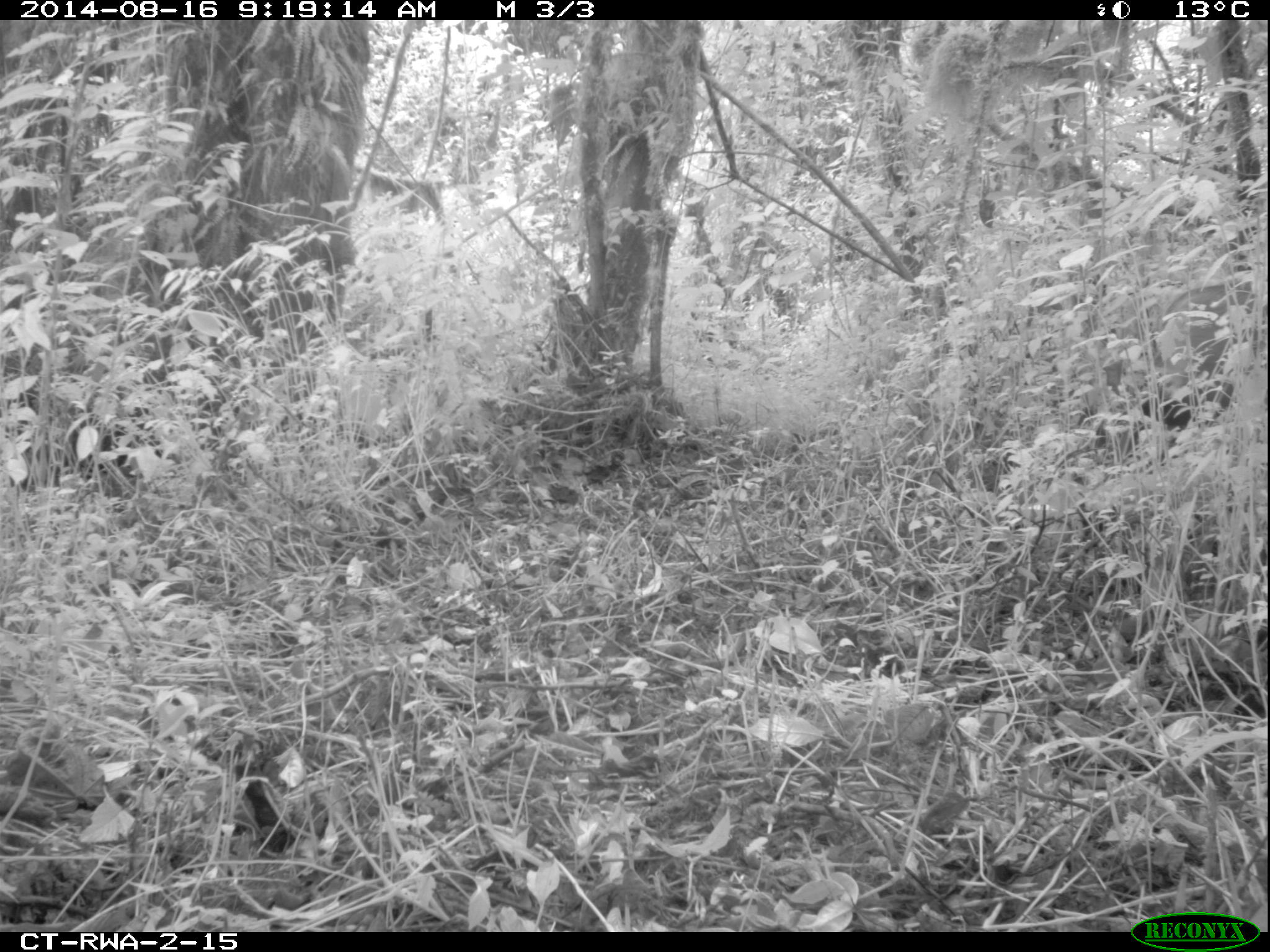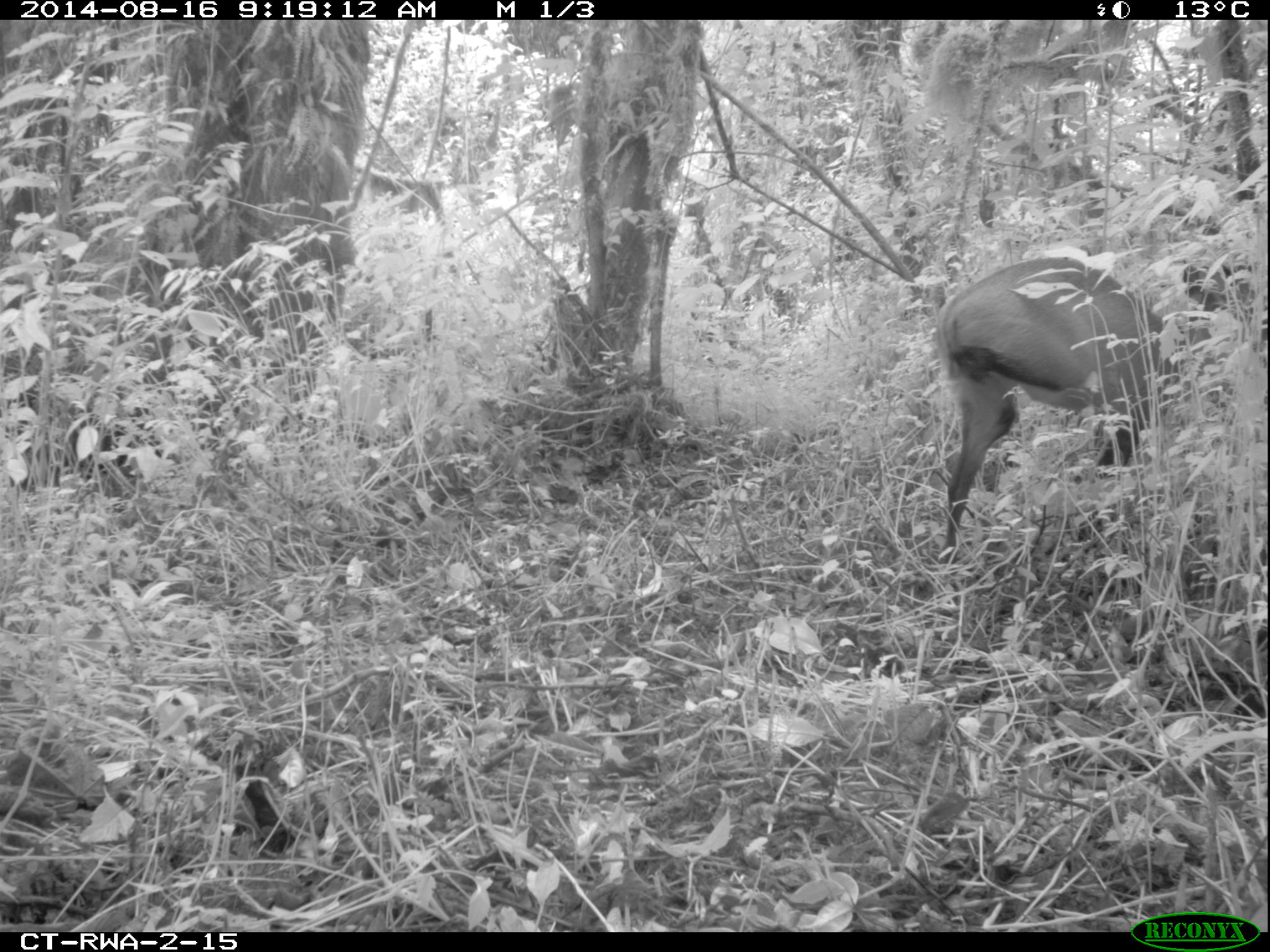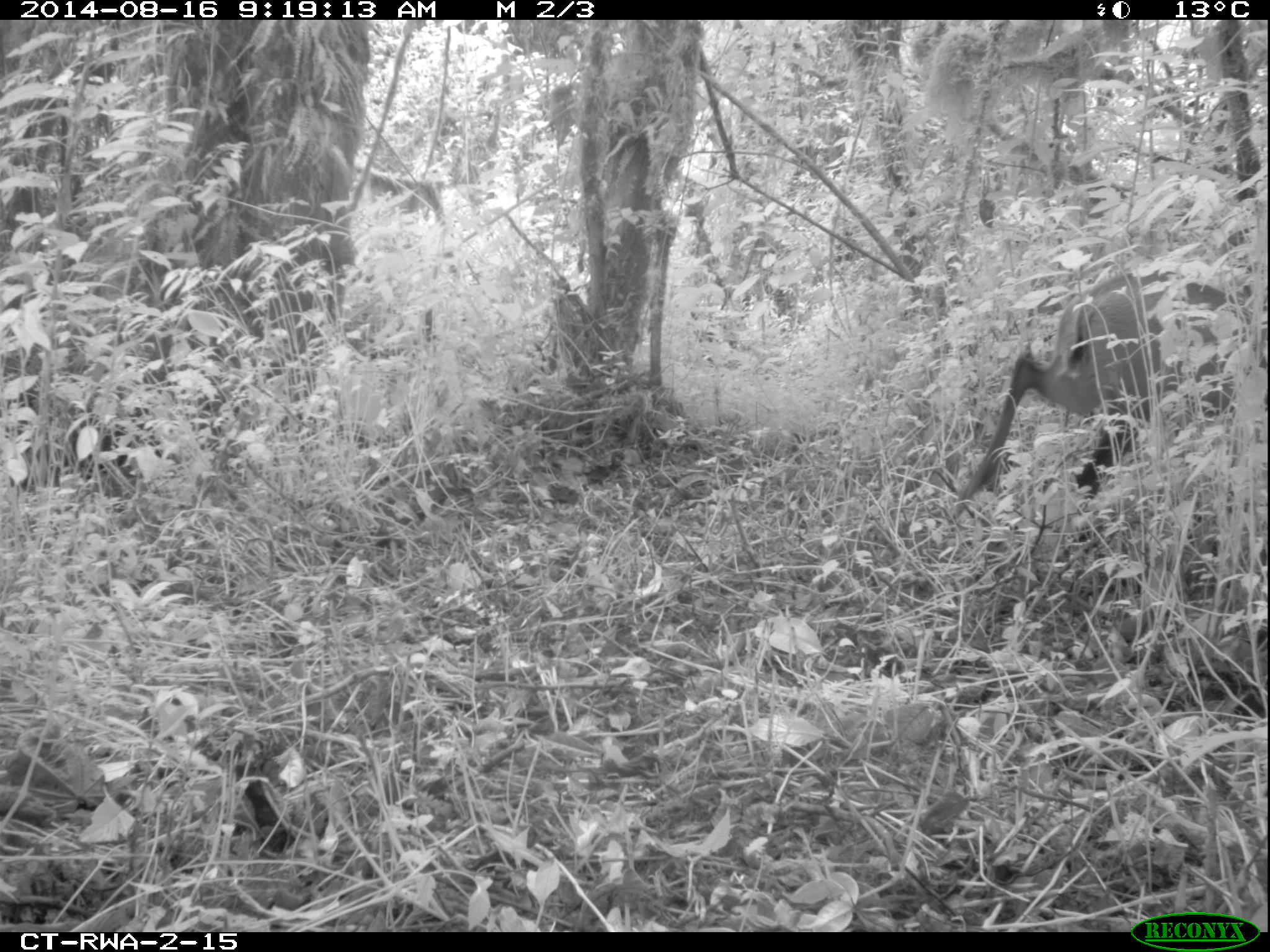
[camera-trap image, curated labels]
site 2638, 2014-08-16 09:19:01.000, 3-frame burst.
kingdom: Animalia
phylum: Chordata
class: Mammalia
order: Artiodactyla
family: Bovidae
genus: Cephalophus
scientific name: Cephalophus nigrifrons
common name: black-fronted duiker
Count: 1.